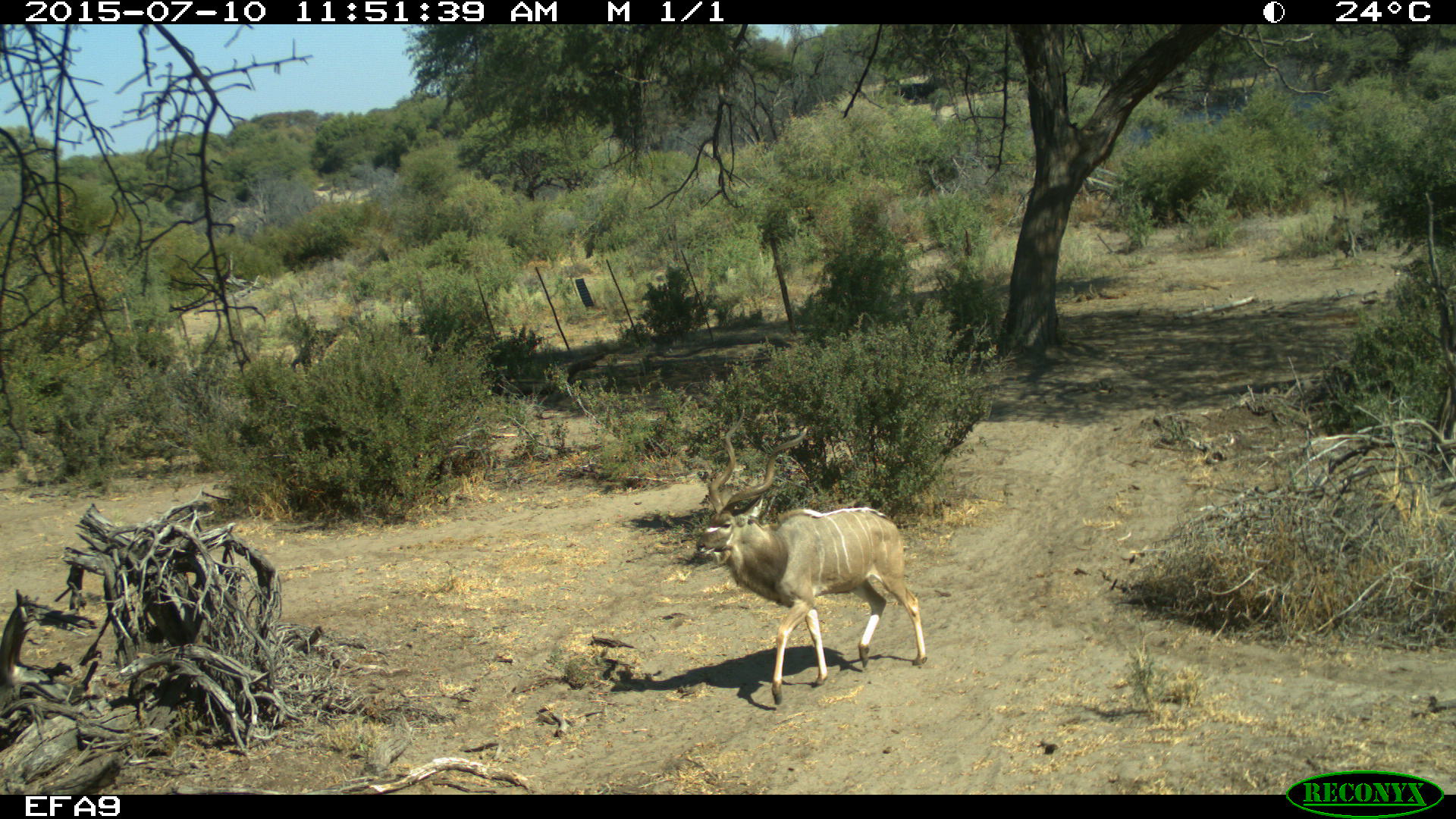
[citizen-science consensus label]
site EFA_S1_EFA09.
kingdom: Animalia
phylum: Chordata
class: Mammalia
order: Artiodactyla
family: Bovidae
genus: Tragelaphus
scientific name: Tragelaphus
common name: kudu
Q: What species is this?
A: Kudu (Tragelaphus).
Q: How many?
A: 1.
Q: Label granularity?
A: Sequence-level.